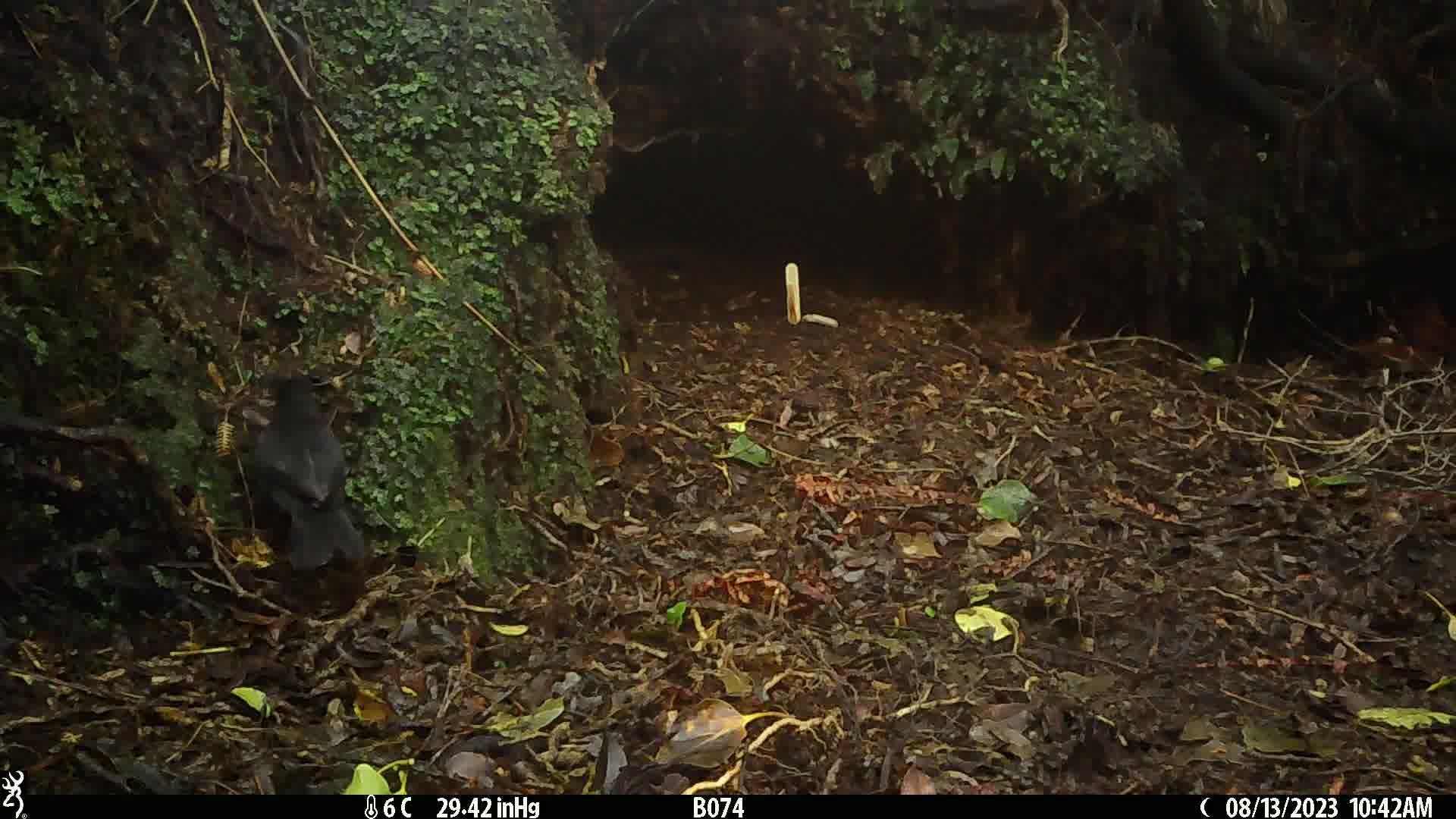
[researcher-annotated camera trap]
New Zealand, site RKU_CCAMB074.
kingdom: Animalia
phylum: Chordata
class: Aves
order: Passeriformes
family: Turdidae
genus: Turdus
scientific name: Turdus merula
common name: eurasian blackbird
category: blackbird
Blackbird (eurasian blackbird) (Turdus merula).